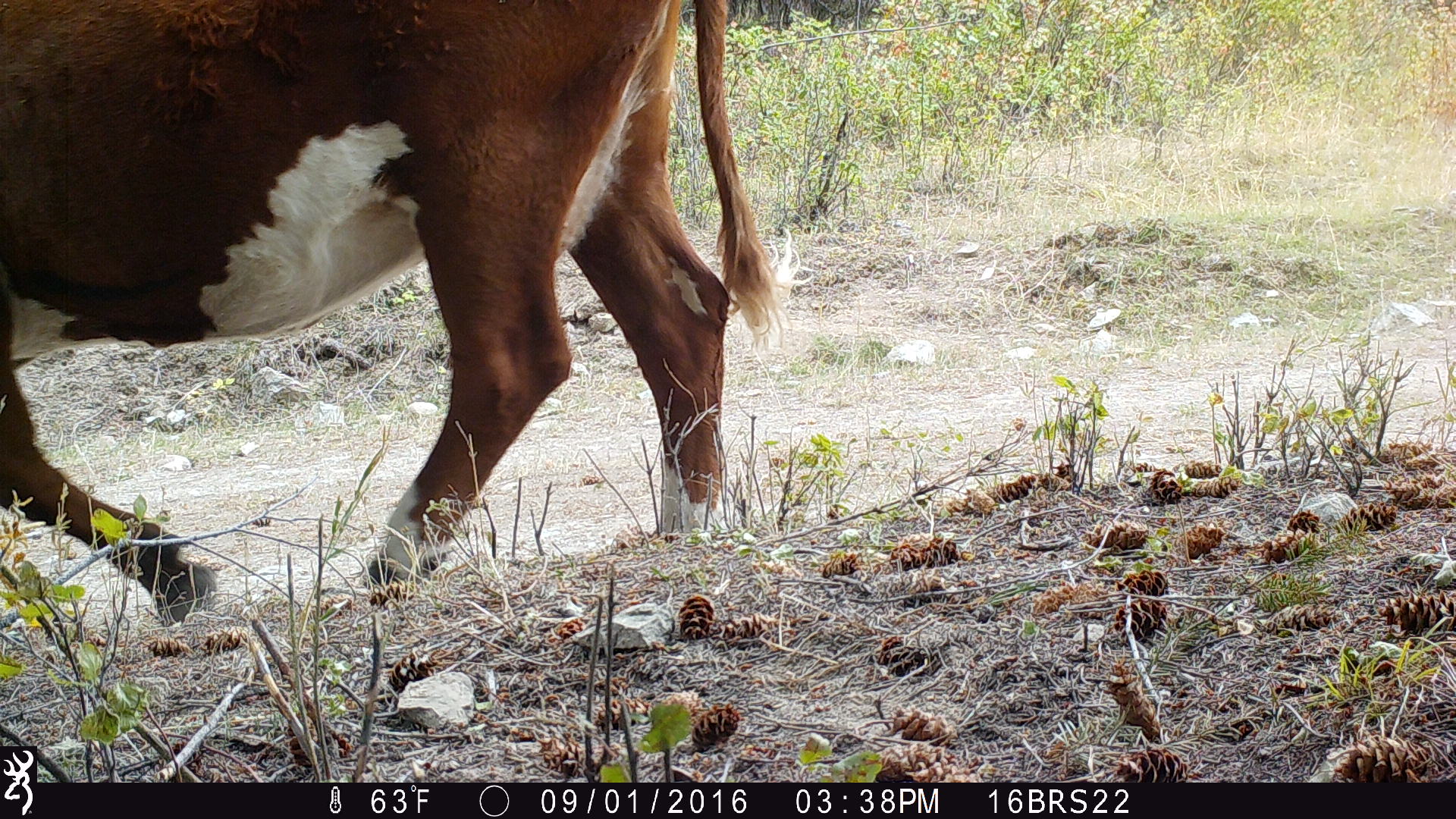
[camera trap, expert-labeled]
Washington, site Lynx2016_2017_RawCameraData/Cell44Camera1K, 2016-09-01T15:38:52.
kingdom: Animalia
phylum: Chordata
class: Mammalia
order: Artiodactyla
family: Bovidae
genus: Bos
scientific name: Bos taurus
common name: domestic cattle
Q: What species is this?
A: Domestic cattle (Bos taurus).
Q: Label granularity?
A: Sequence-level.